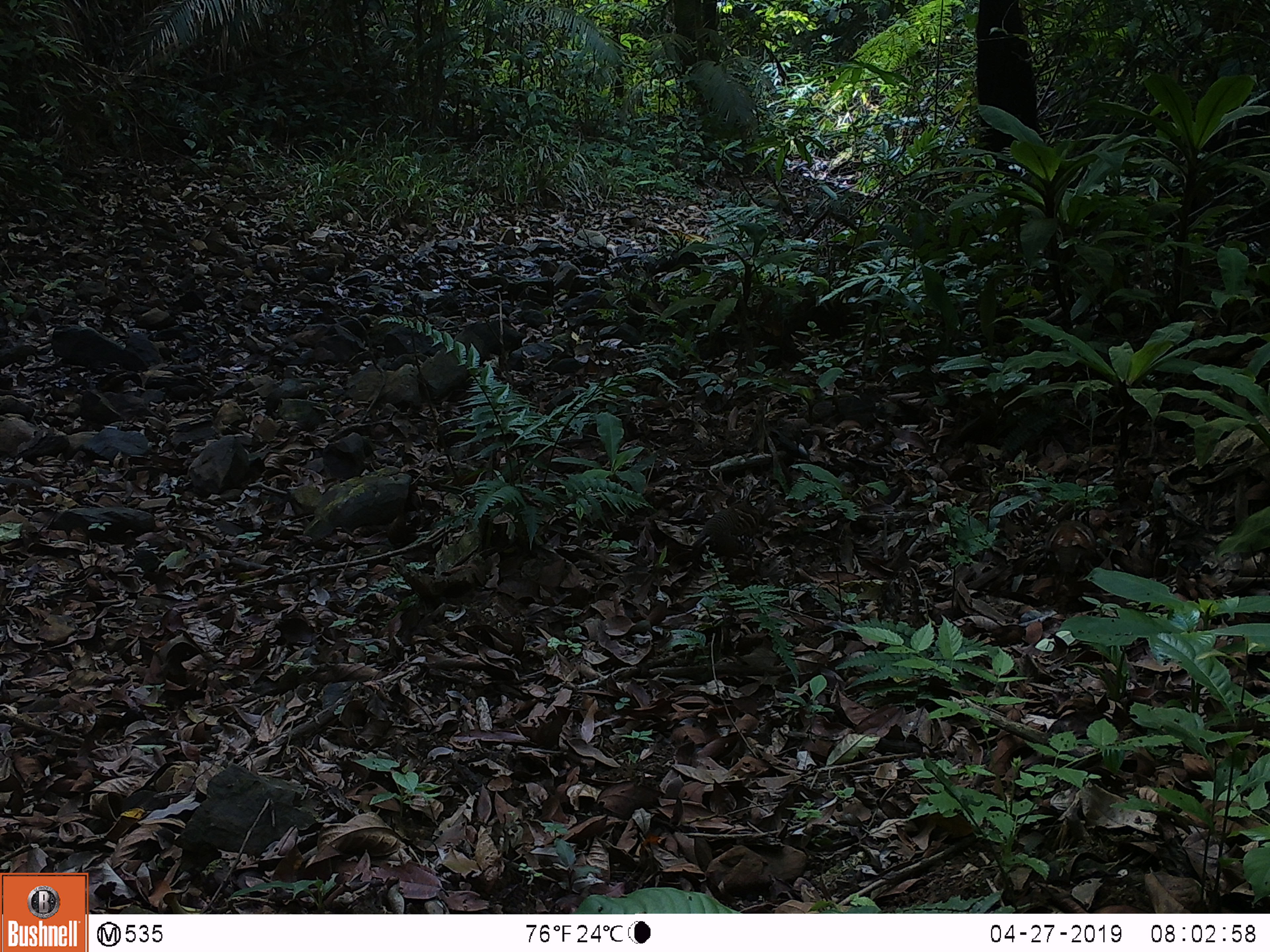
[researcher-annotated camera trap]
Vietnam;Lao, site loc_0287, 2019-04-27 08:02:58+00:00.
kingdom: Animalia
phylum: Chordata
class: Aves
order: Galliformes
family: Phasianidae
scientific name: Phasianidae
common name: partridge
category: unidentified partridge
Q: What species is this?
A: Unidentified partridge (partridge) (Phasianidae).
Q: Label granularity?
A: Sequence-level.